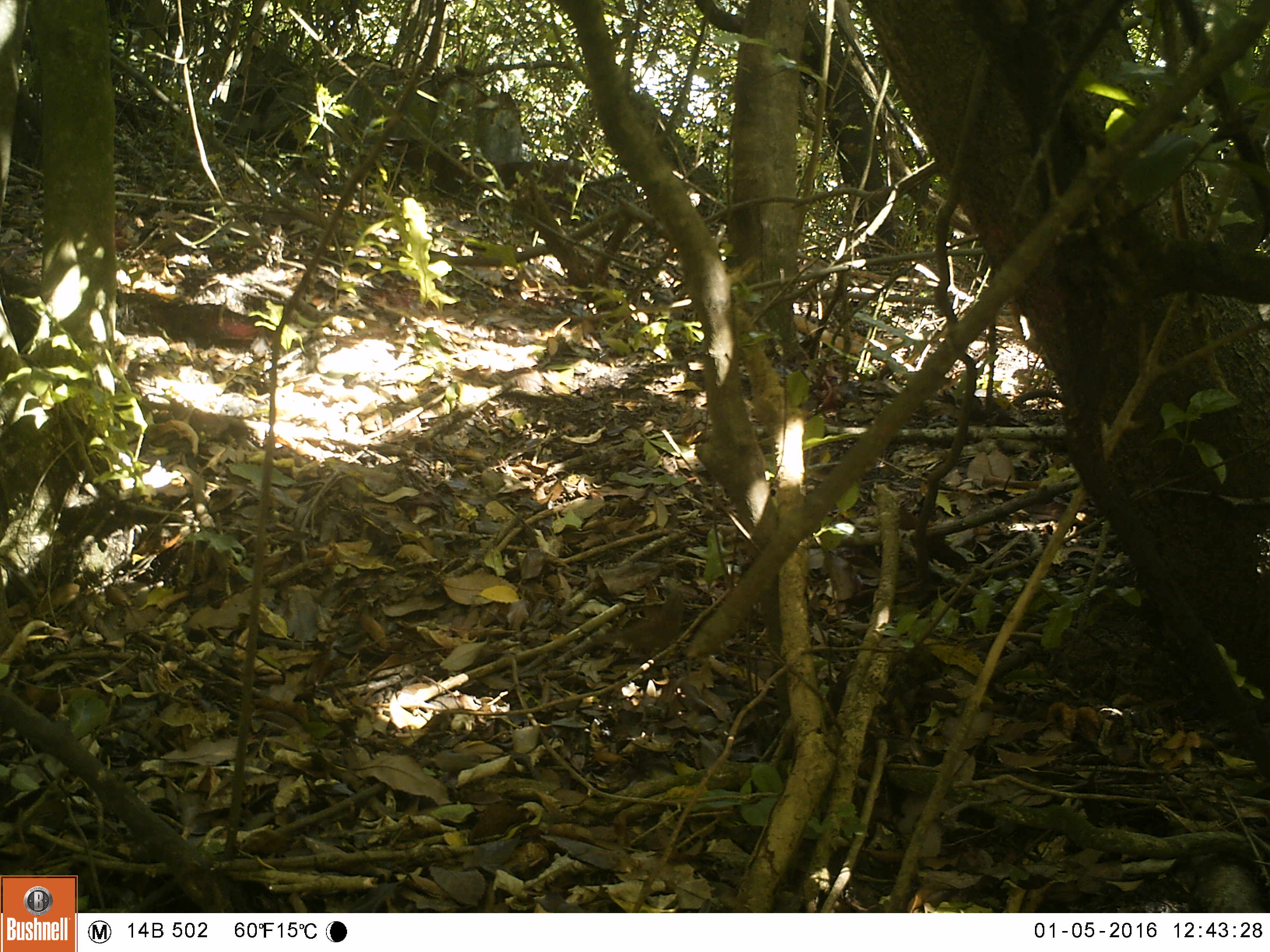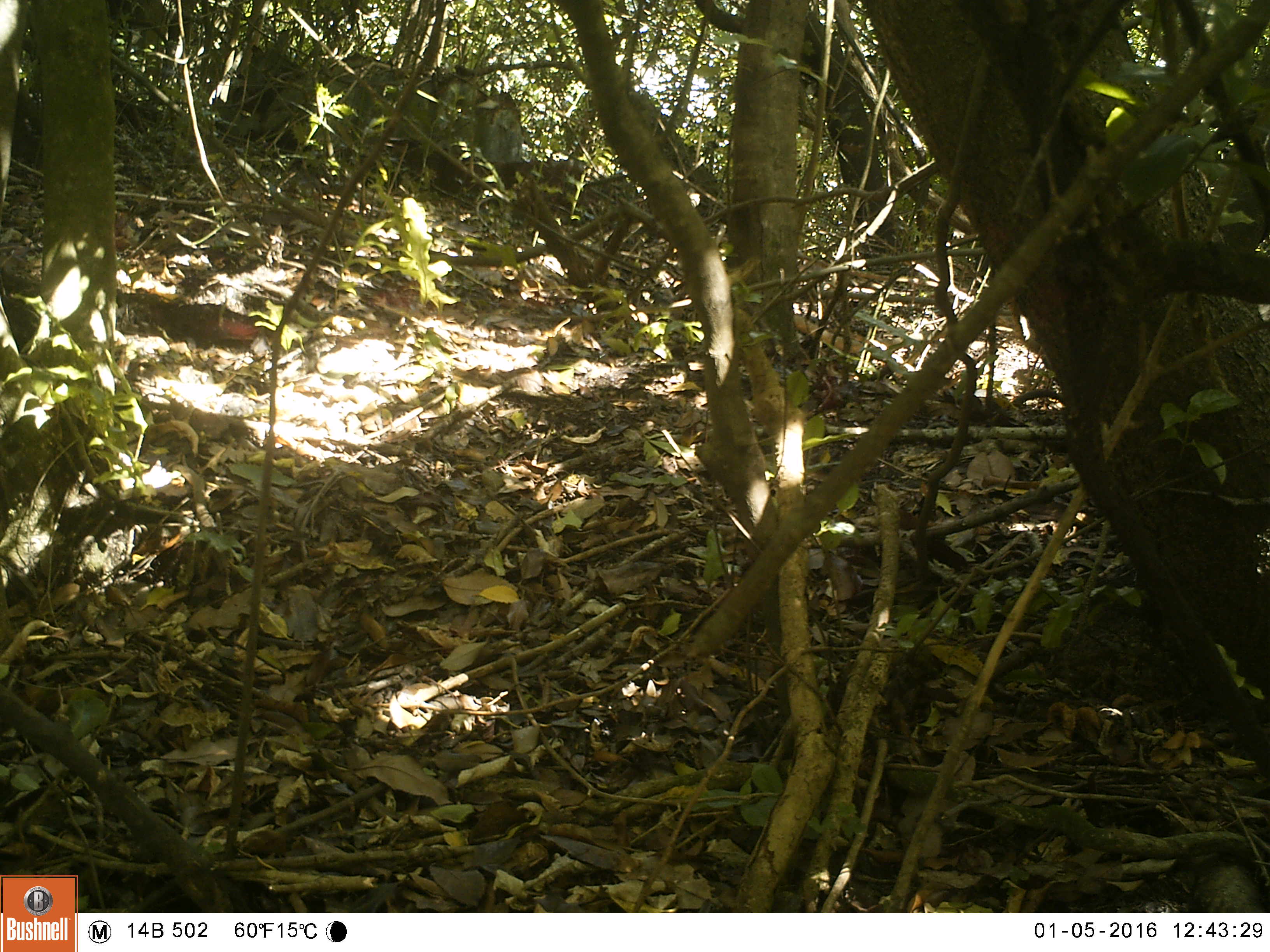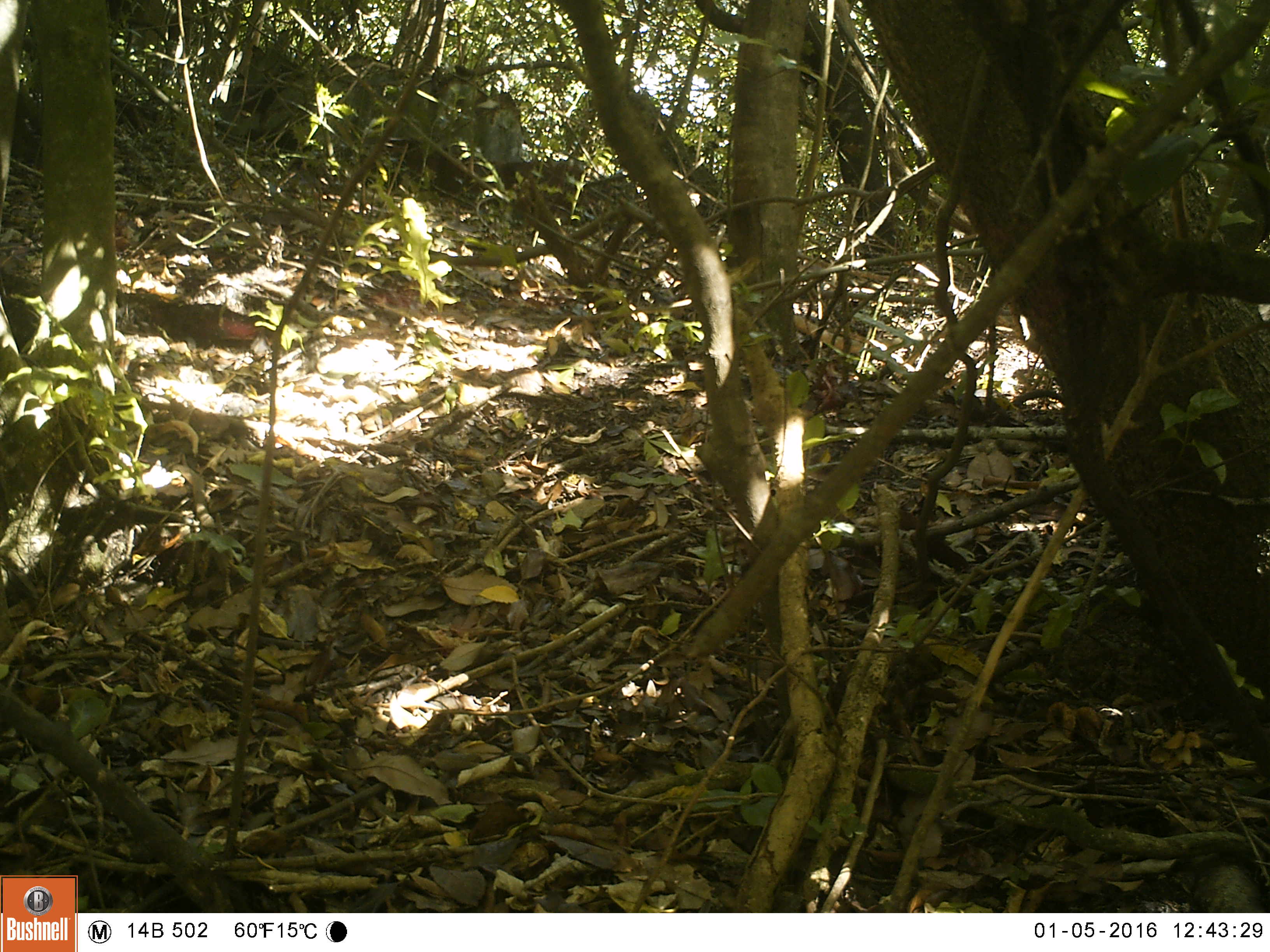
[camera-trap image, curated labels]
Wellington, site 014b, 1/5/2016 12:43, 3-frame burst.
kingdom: Animalia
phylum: Chordata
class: Aves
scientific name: Aves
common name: bird